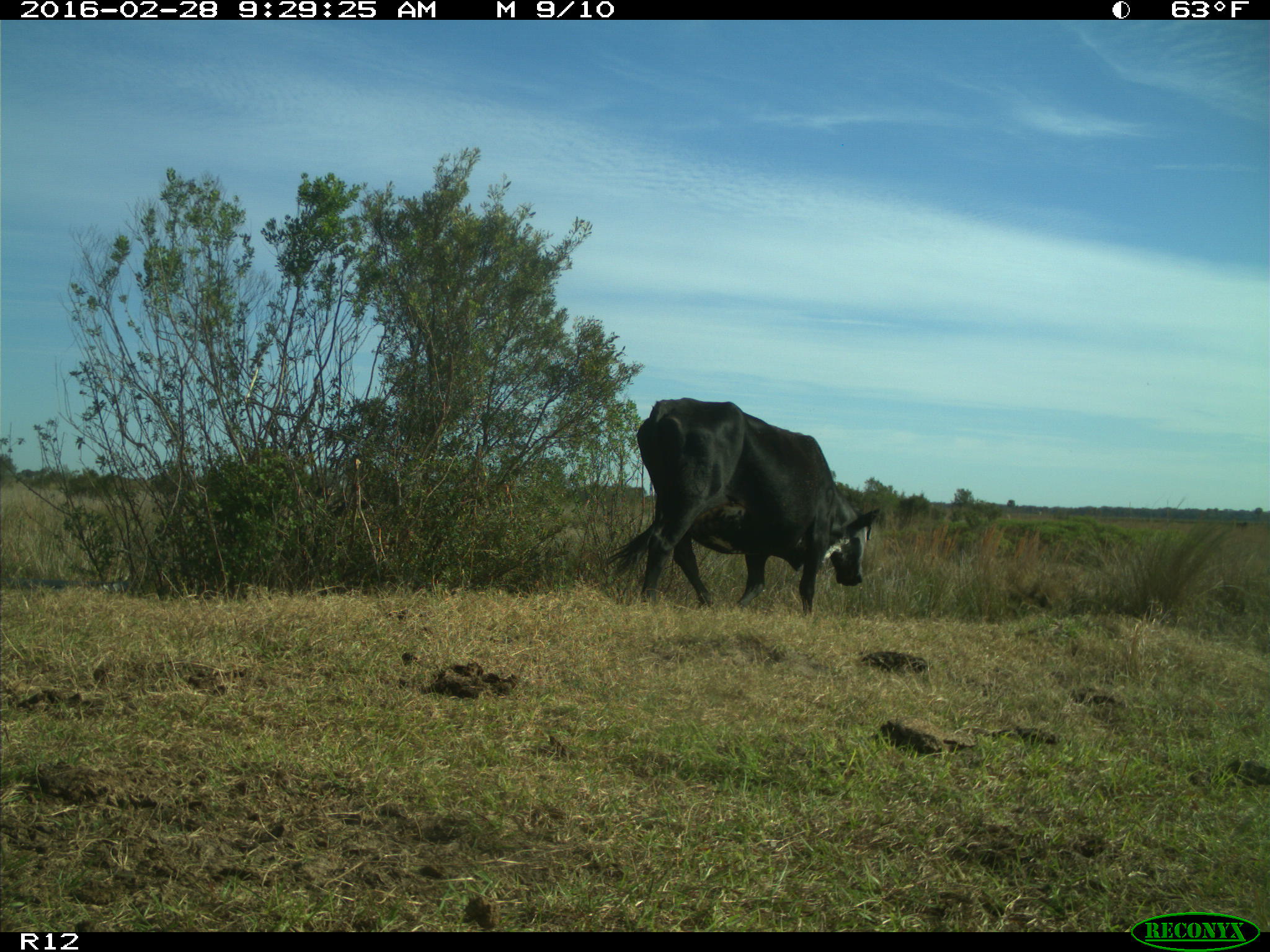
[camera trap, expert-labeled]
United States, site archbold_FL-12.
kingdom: Animalia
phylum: Chordata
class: Mammalia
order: Artiodactyla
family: Bovidae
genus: Bos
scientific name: Bos taurus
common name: domestic cow